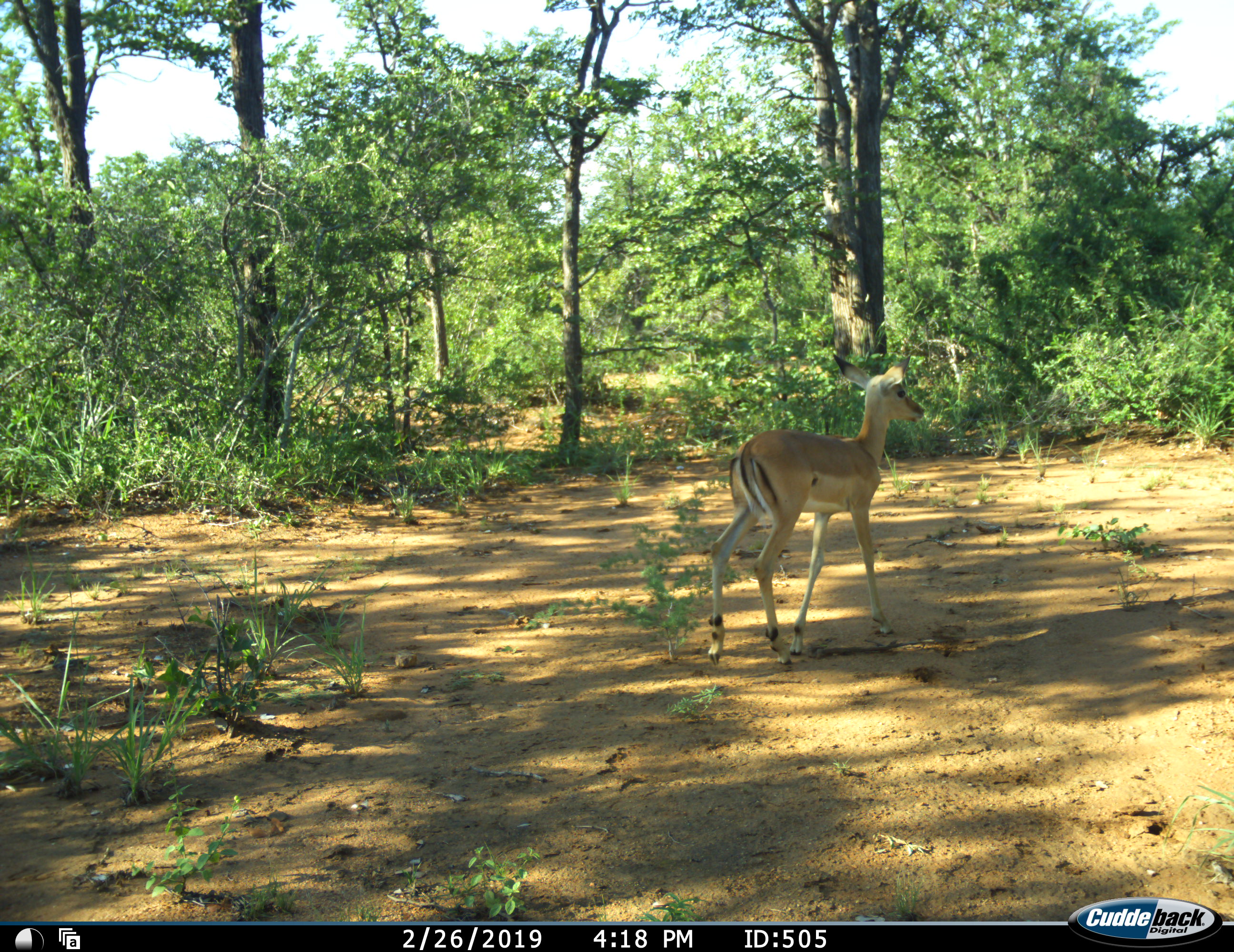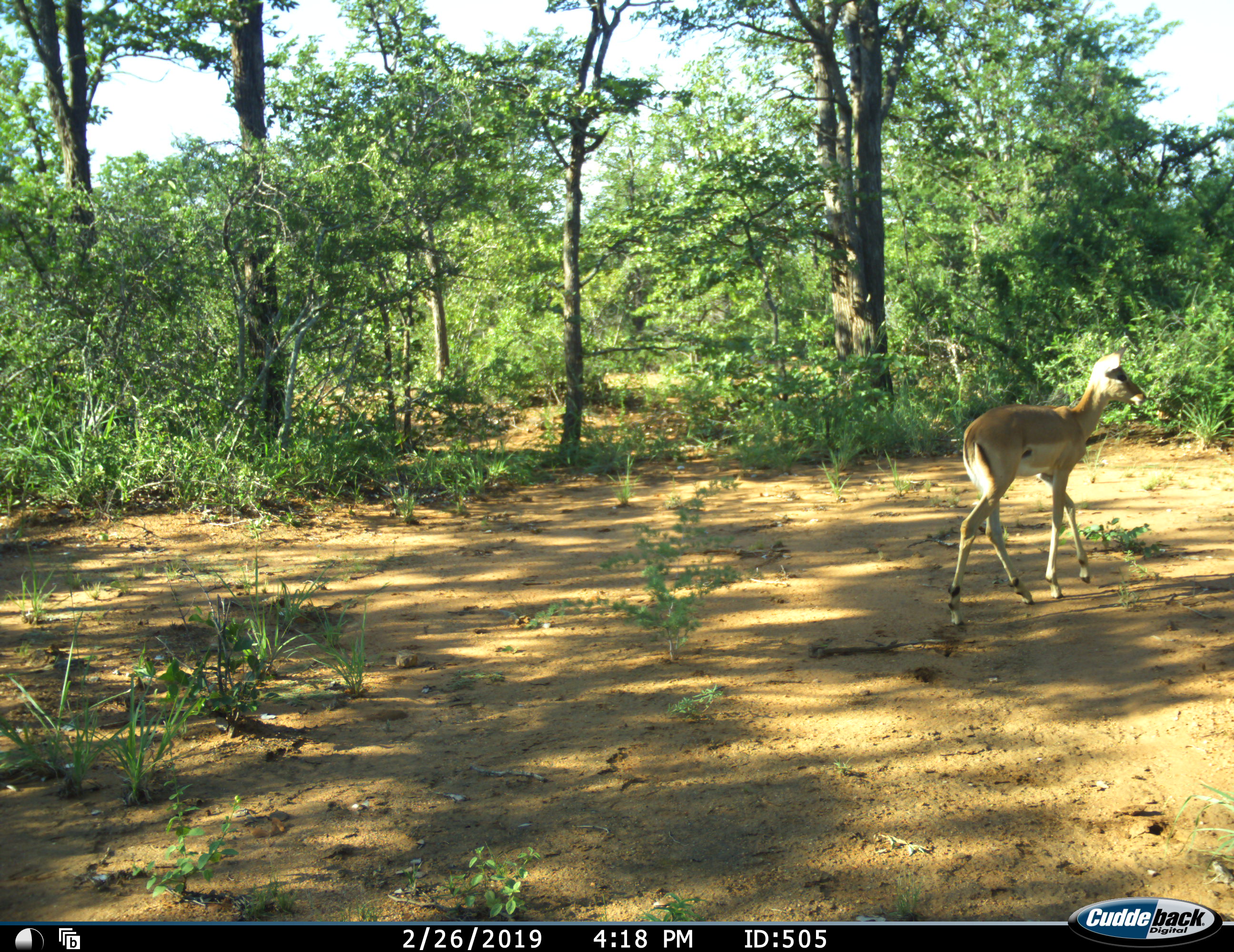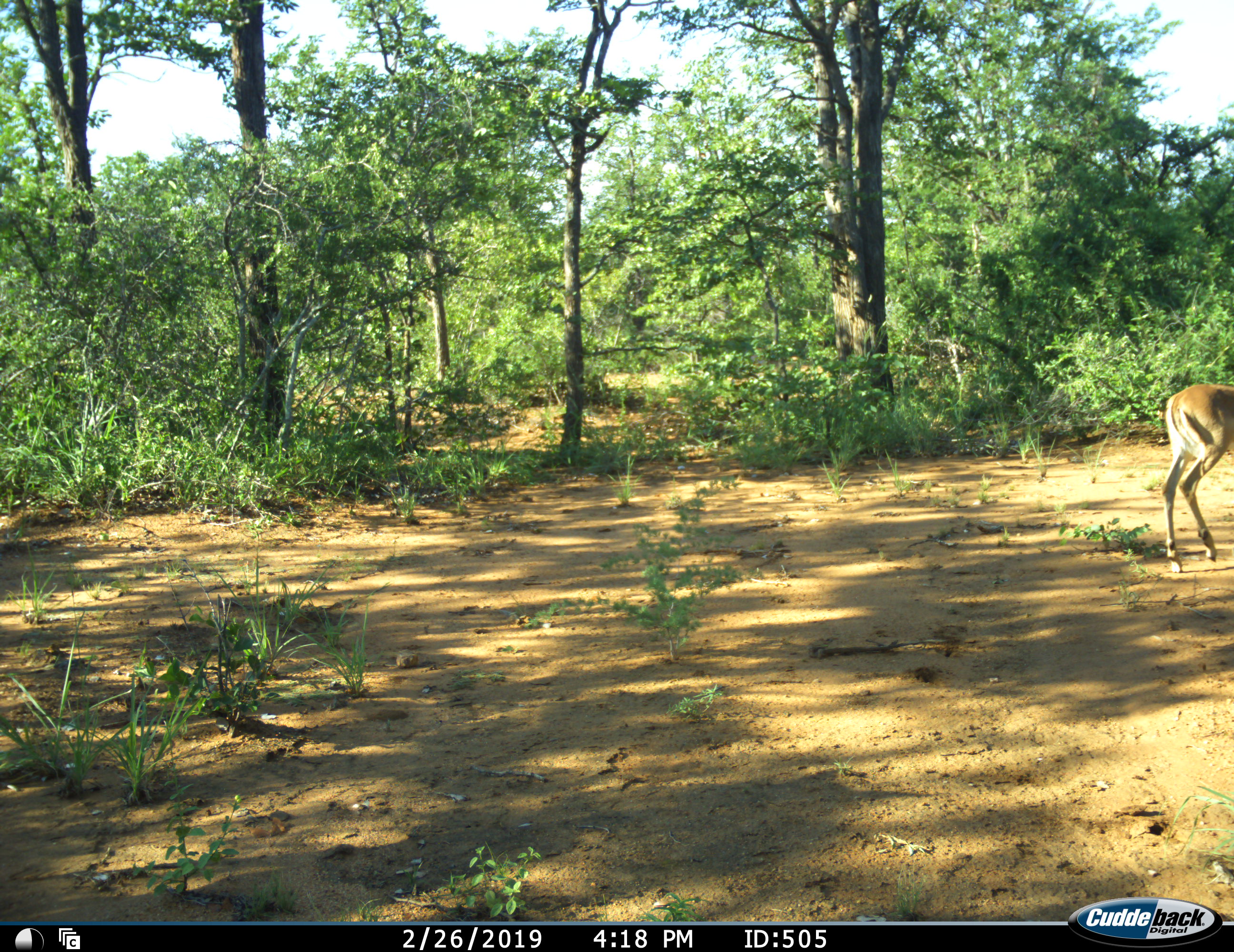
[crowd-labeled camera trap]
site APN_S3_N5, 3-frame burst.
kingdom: Animalia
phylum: Chordata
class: Mammalia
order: Artiodactyla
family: Bovidae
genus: Aepyceros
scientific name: Aepyceros melampus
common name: impala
Impala (Aepyceros melampus), count 1. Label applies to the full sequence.